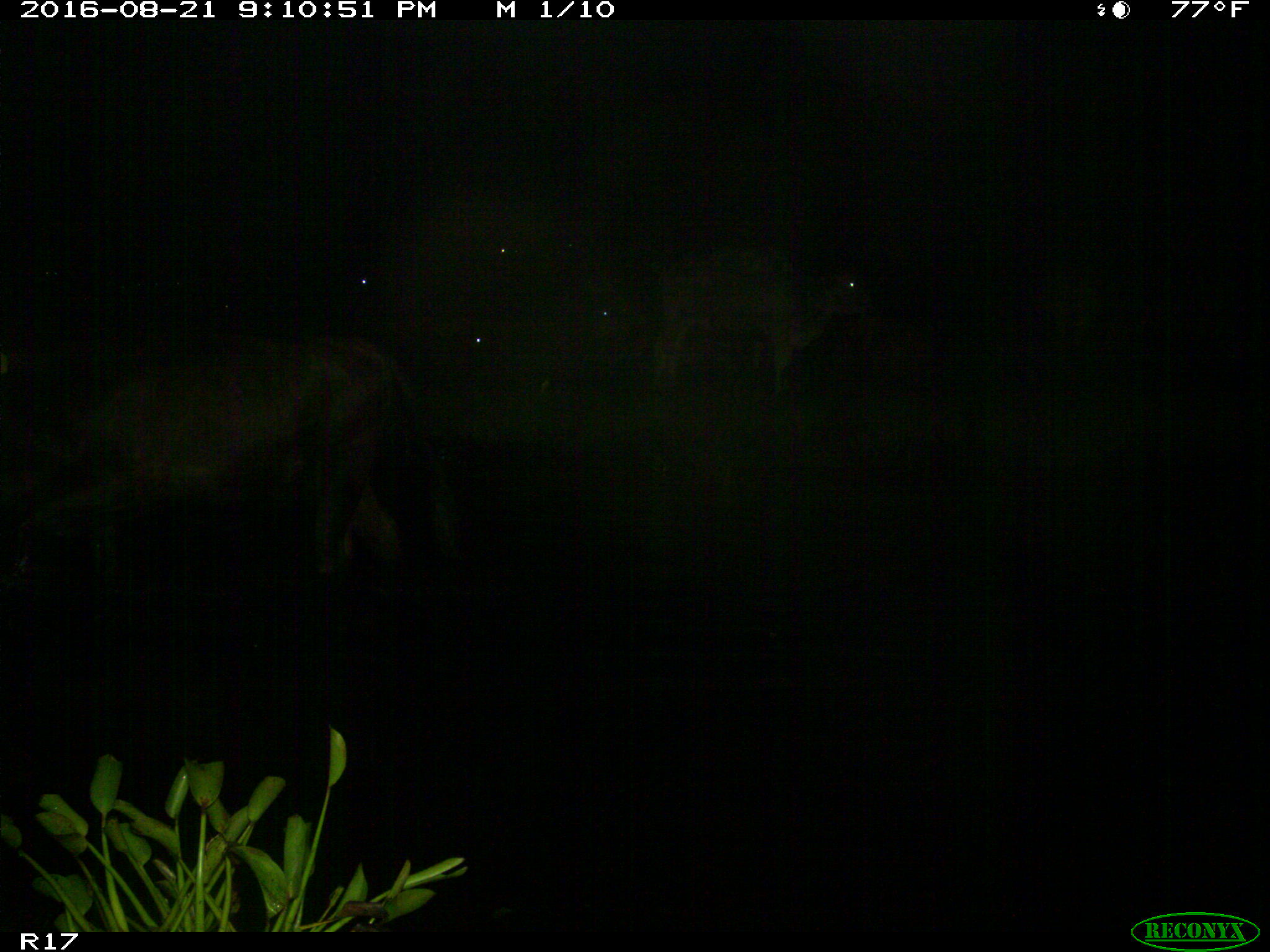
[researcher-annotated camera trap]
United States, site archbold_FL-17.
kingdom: Animalia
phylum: Chordata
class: Mammalia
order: Artiodactyla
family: Bovidae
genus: Bos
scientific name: Bos taurus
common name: domestic cow